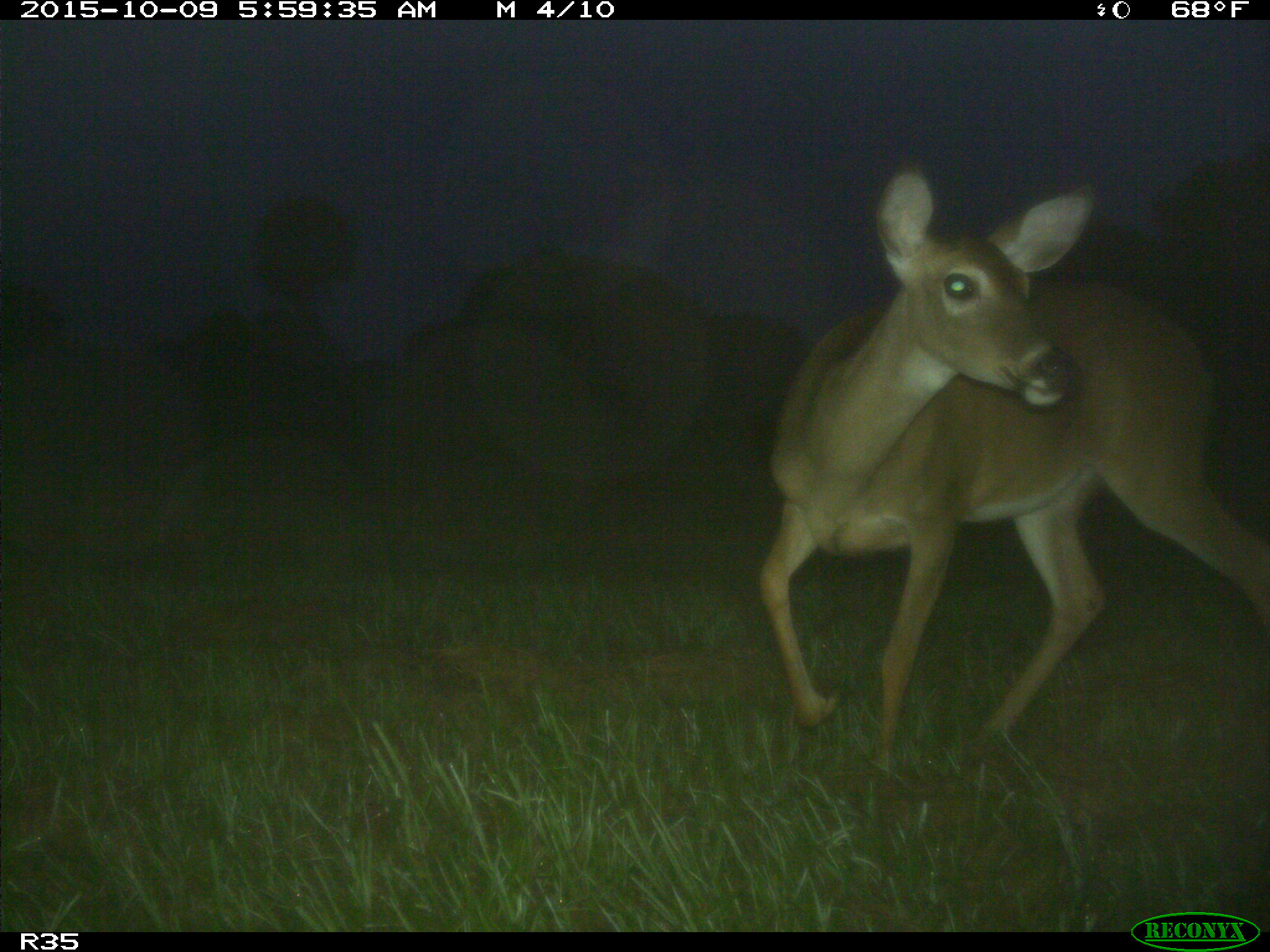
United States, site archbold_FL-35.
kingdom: Animalia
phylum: Chordata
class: Mammalia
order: Artiodactyla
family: Cervidae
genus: Odocoileus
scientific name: Odocoileus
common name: deer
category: unidentified deer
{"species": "unidentified deer (deer) (Odocoileus)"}